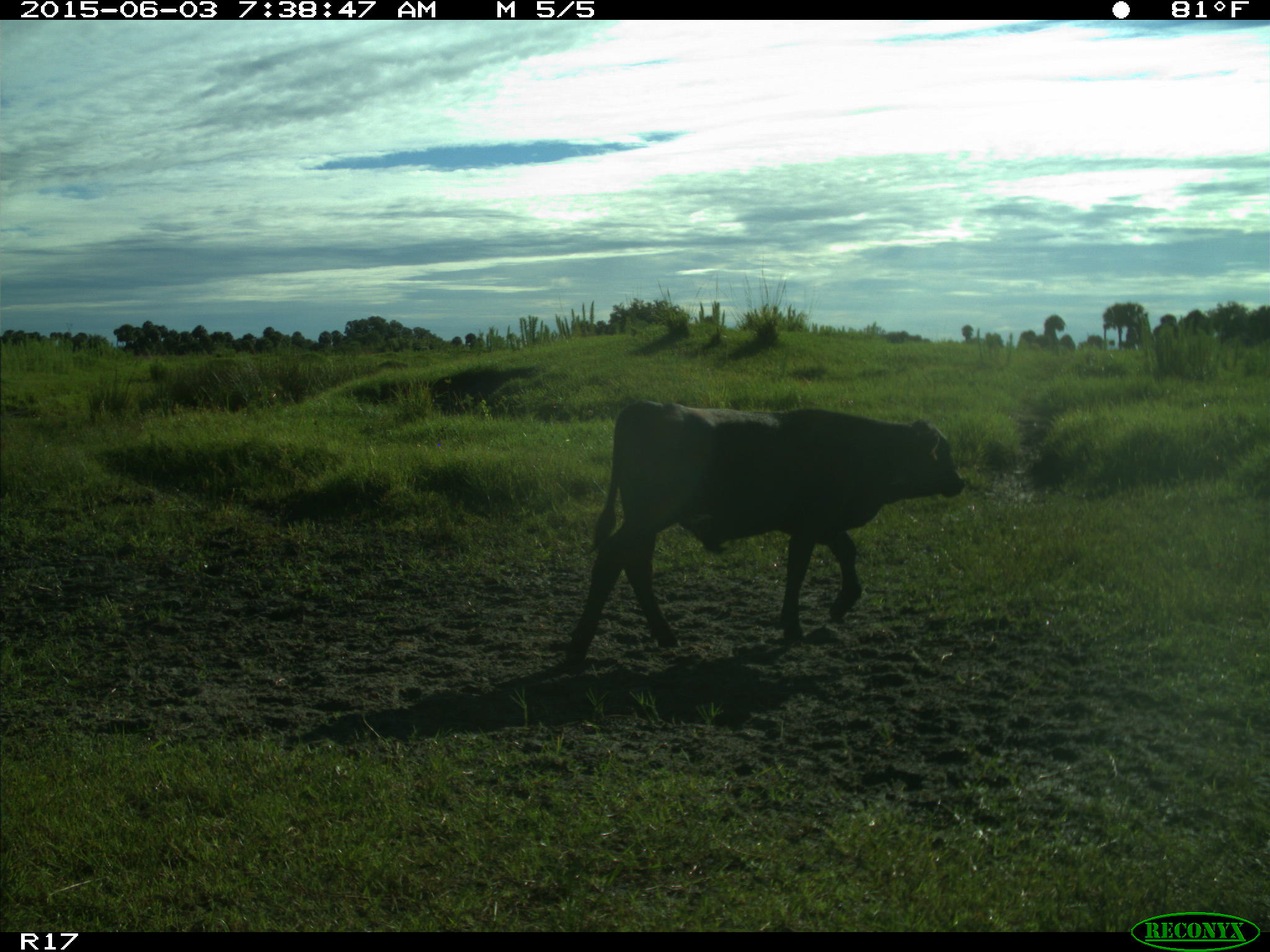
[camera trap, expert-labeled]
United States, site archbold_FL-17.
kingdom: Animalia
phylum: Chordata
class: Mammalia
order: Artiodactyla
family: Bovidae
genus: Bos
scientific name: Bos taurus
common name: domestic cow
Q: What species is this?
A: Bos taurus (domestic cow).